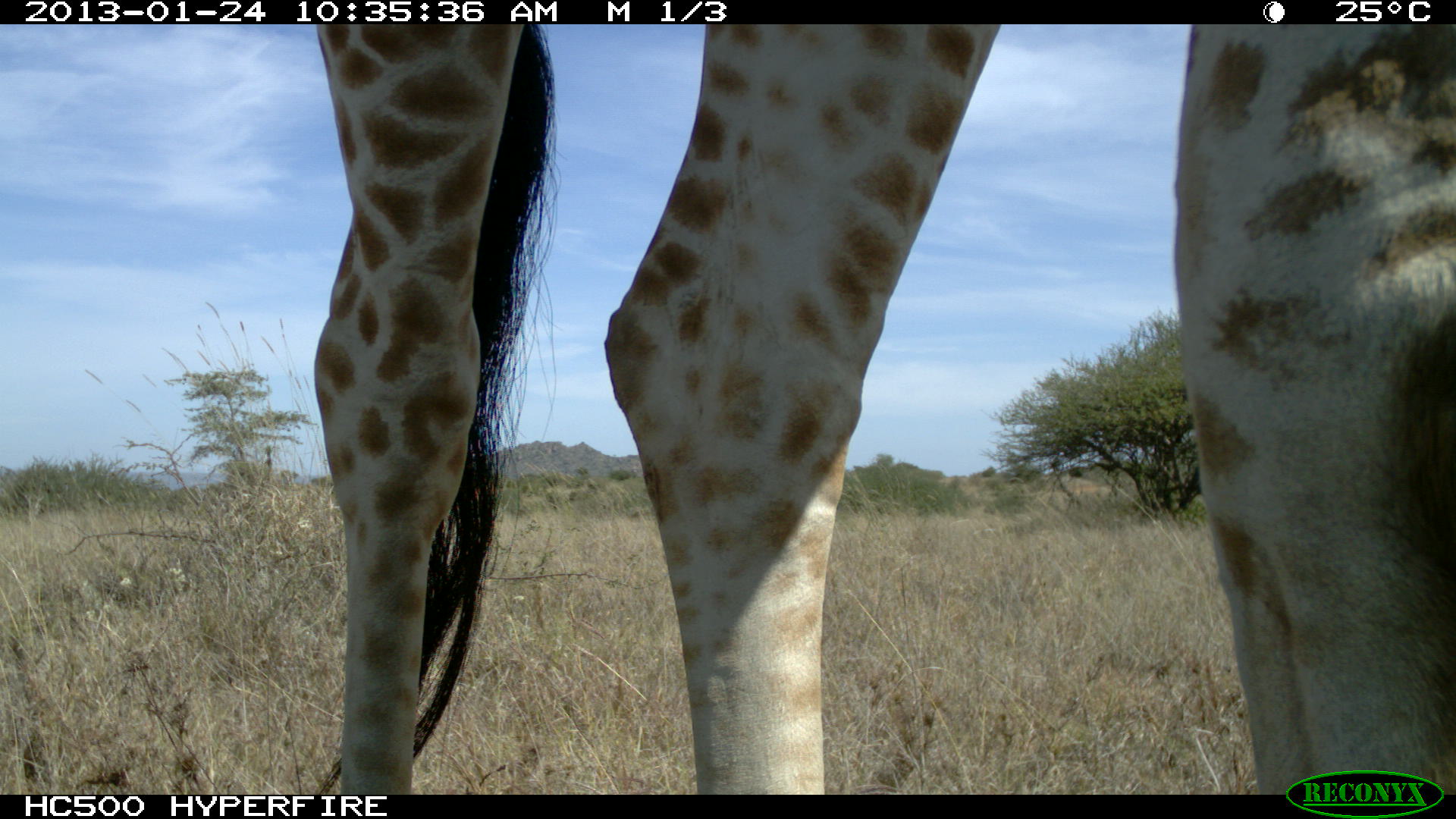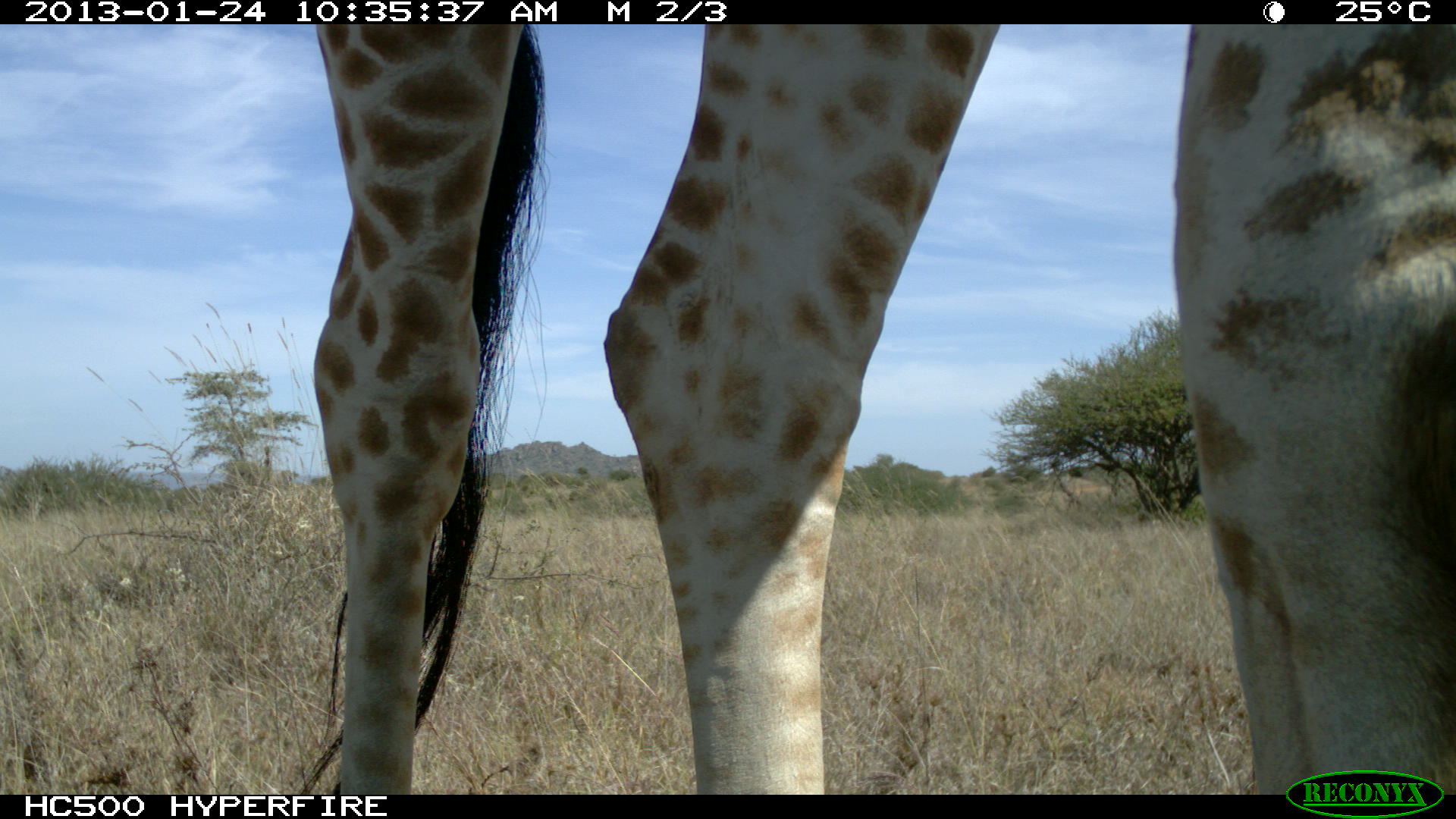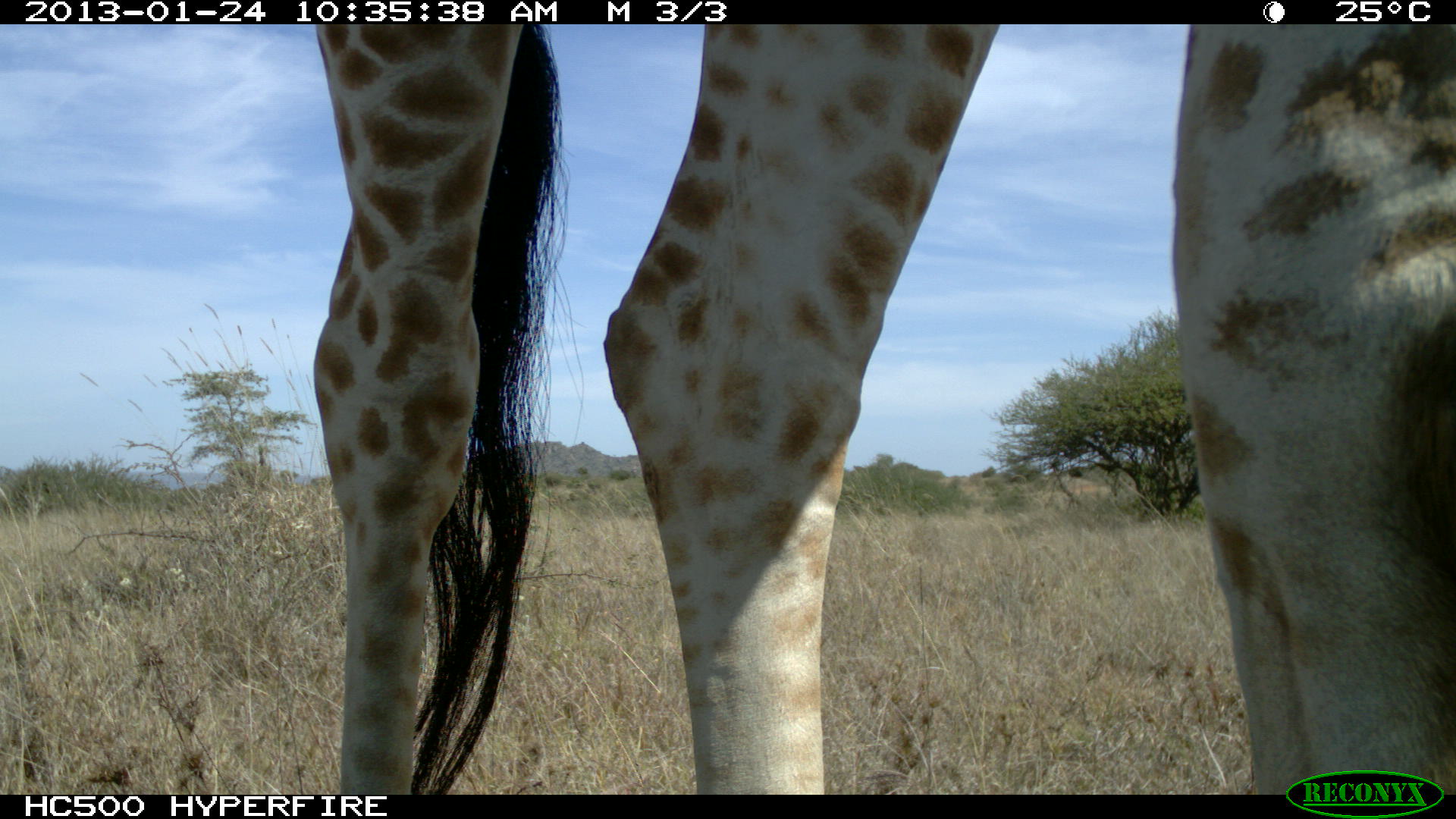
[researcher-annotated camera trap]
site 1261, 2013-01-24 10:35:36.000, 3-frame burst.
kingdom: Animalia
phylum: Chordata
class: Mammalia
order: Artiodactyla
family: Giraffidae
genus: Giraffa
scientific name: Giraffa camelopardalis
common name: giraffe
Giraffa camelopardalis (giraffe), count 1.